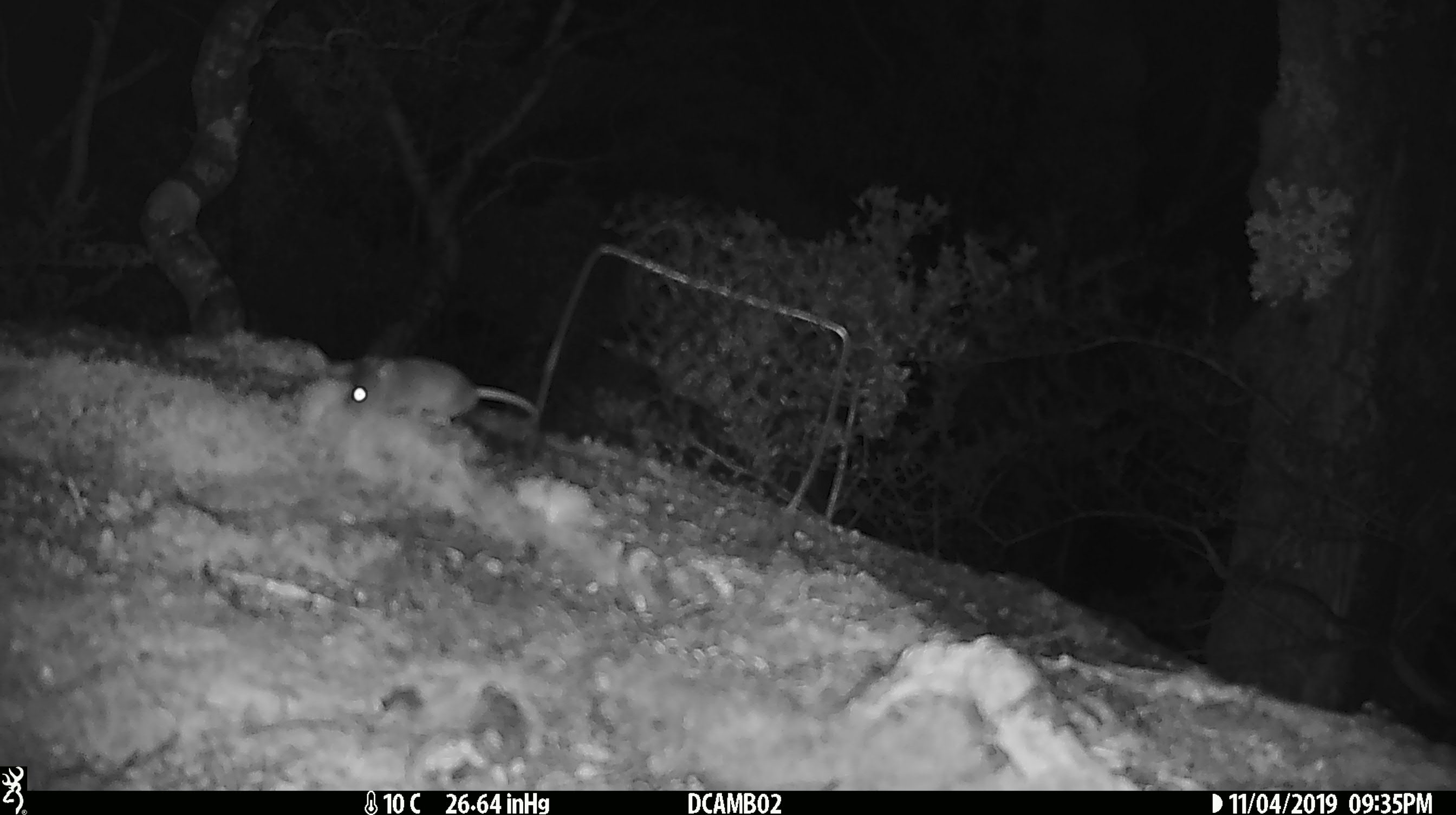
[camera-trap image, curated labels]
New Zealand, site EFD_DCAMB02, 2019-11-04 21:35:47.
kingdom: Animalia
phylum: Chordata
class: Mammalia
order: Rodentia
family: Muridae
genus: Mus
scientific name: Mus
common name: mouse